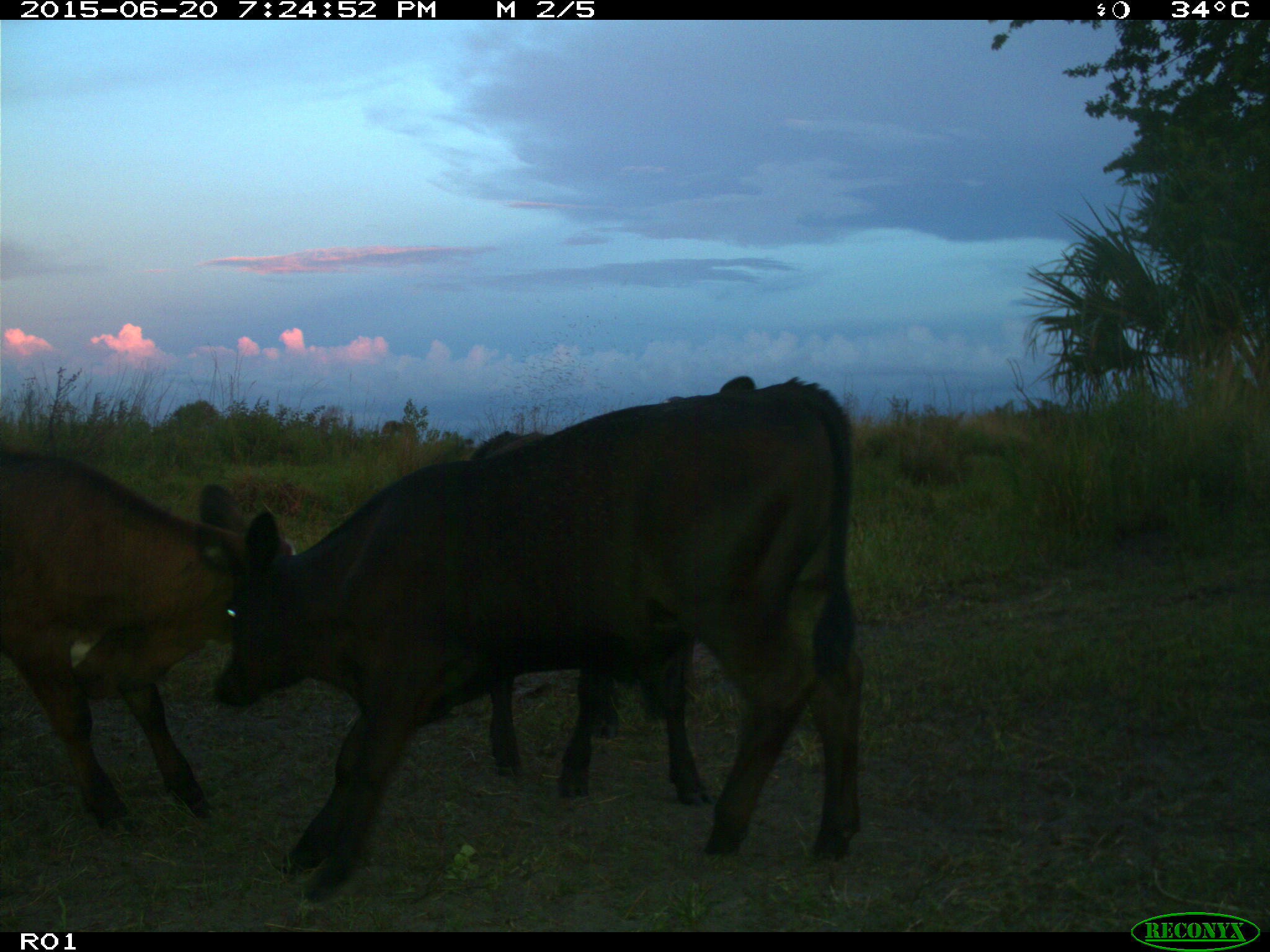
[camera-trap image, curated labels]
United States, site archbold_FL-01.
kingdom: Animalia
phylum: Chordata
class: Mammalia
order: Artiodactyla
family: Bovidae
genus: Bos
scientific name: Bos taurus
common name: domestic cow